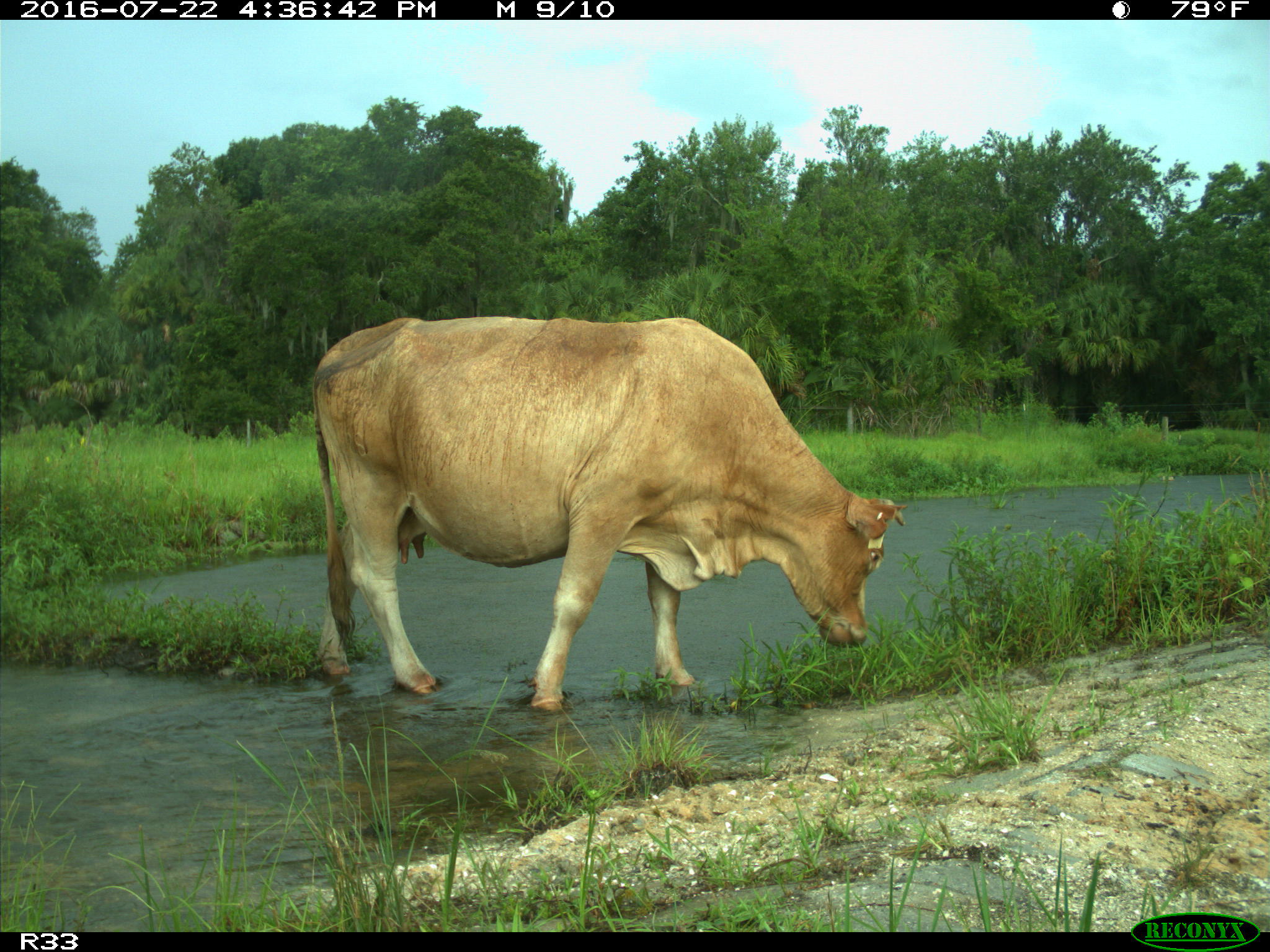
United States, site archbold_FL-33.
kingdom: Animalia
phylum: Chordata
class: Mammalia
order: Artiodactyla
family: Bovidae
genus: Bos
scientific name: Bos taurus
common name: domestic cow